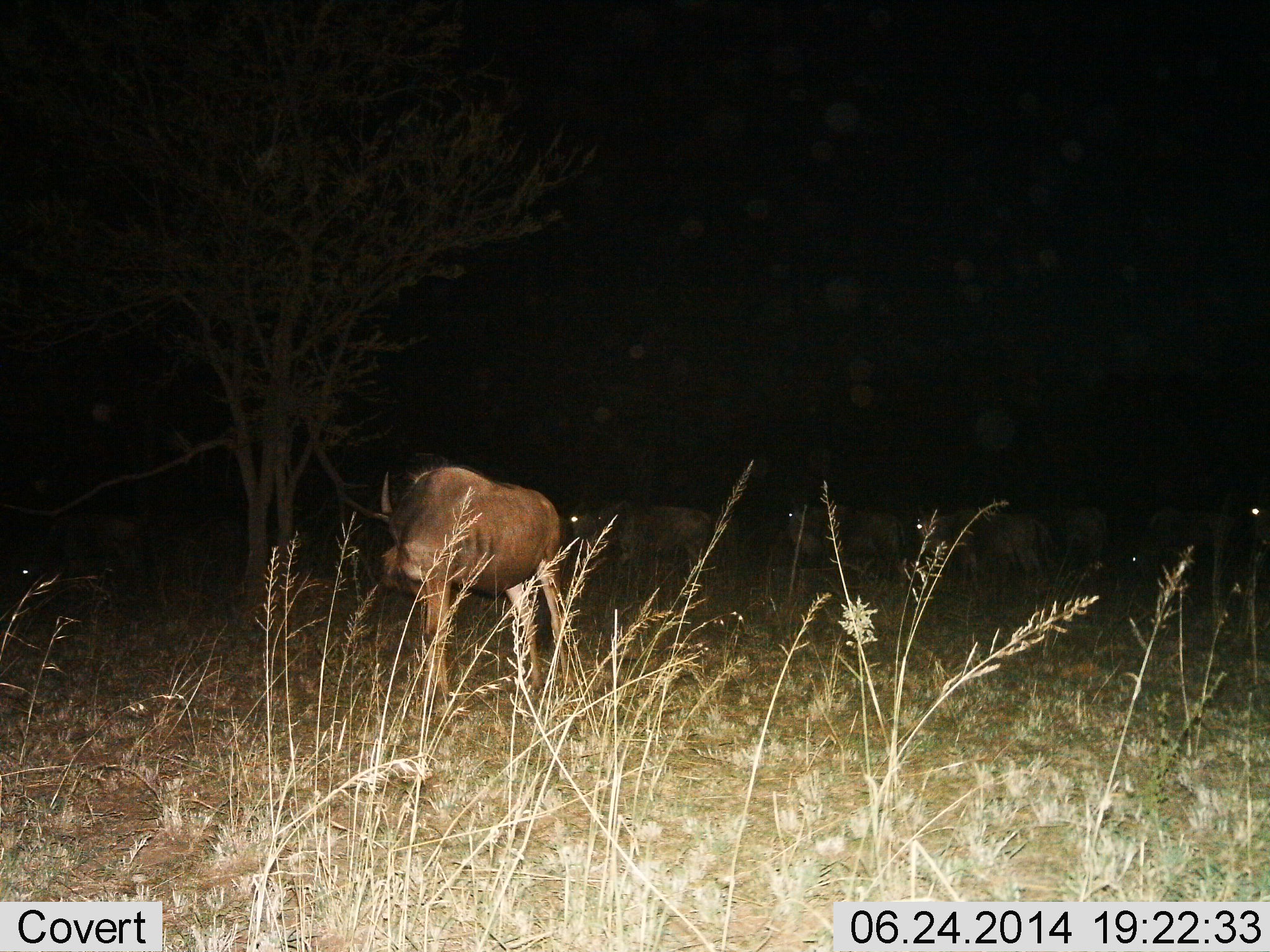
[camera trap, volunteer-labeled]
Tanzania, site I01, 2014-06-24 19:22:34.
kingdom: Animalia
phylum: Chordata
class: Mammalia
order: Artiodactyla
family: Bovidae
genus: Connochaetes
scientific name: Connochaetes taurinus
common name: blue wildebeest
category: wildebeest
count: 7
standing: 40%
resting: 0%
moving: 40%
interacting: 0%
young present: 0%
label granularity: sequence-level